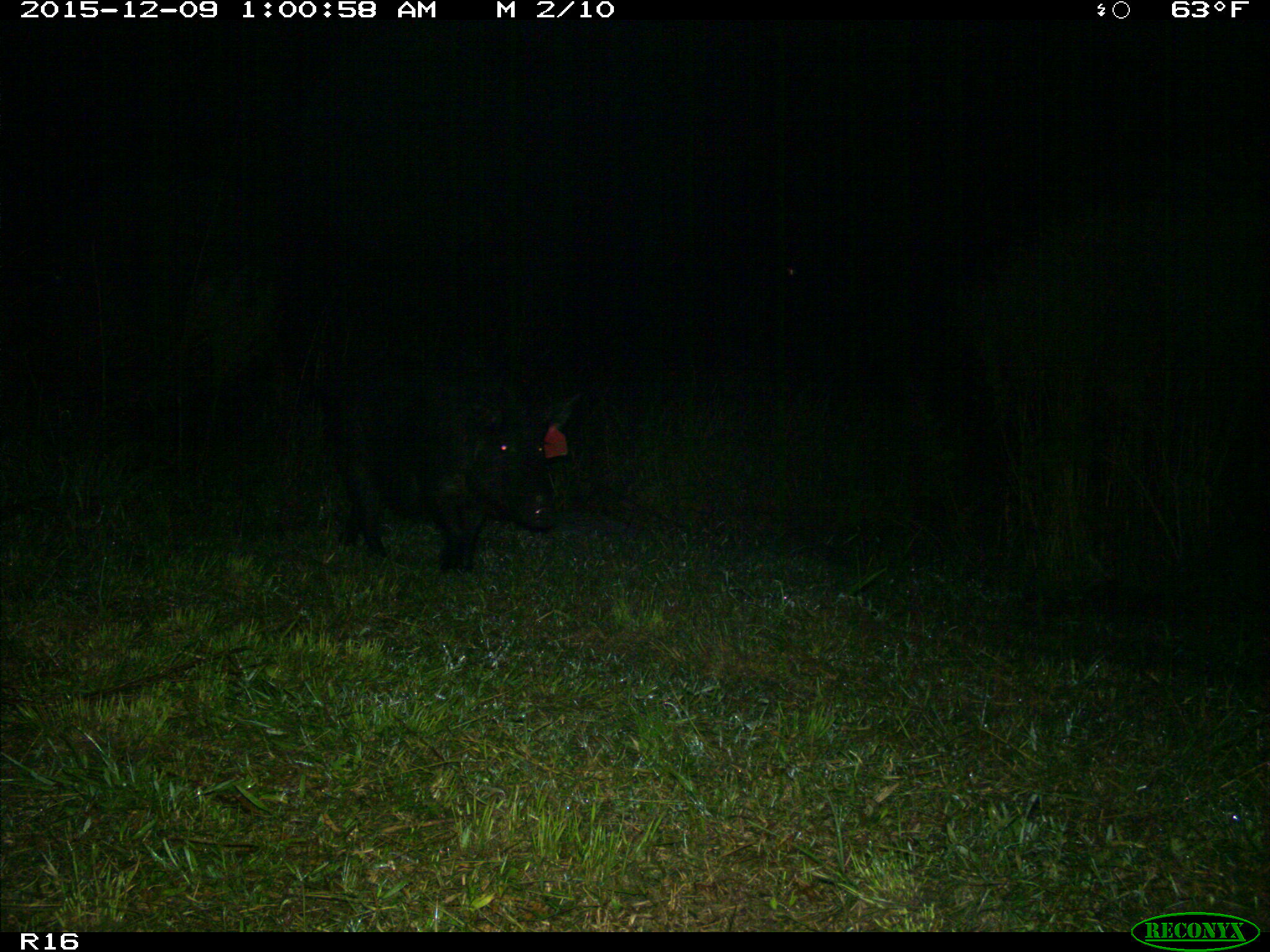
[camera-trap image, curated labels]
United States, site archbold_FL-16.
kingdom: Animalia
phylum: Chordata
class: Mammalia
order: Artiodactyla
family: Suidae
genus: Sus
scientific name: Sus scrofa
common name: wild boar